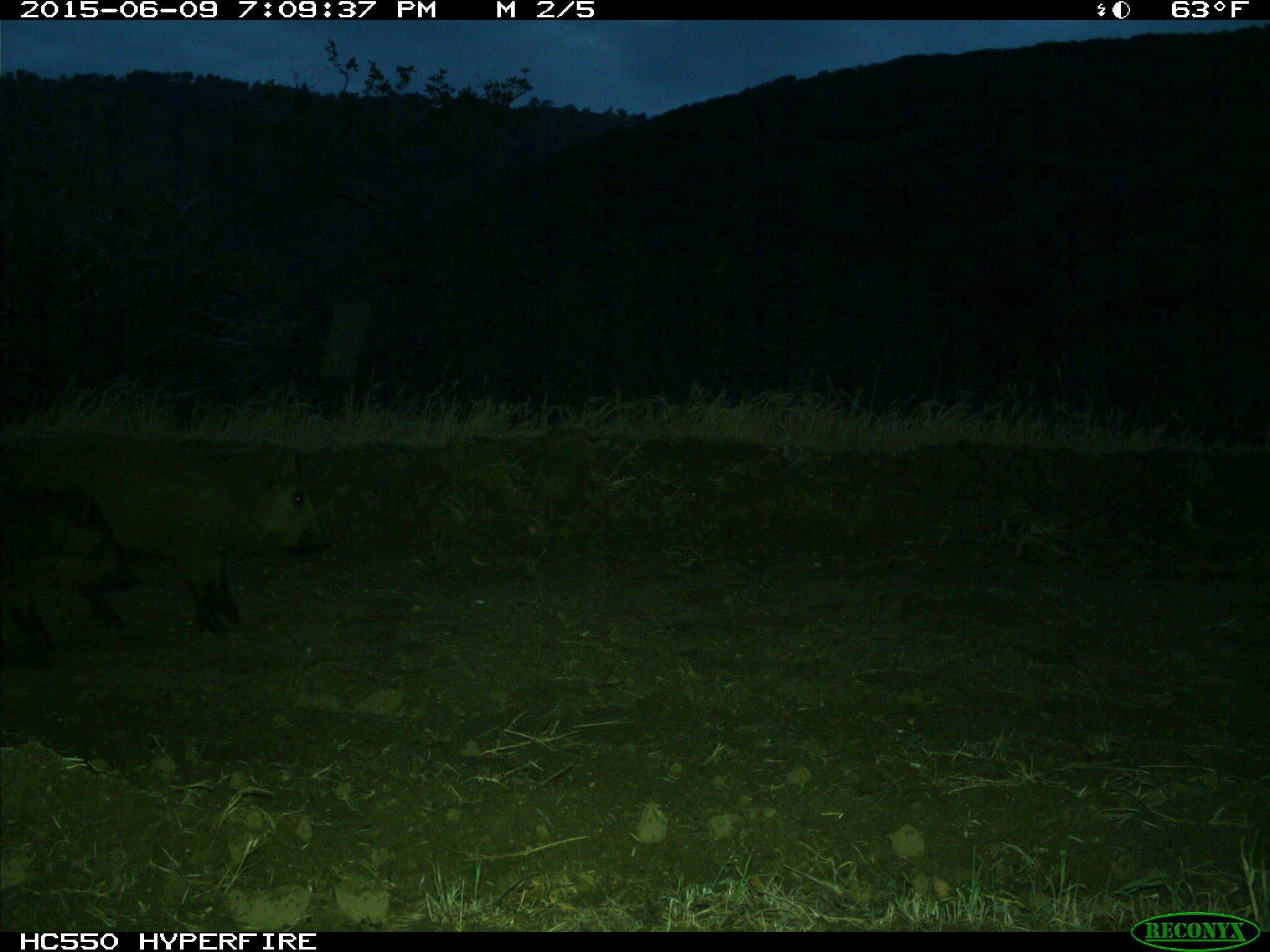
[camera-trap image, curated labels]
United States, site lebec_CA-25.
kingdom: Animalia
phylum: Chordata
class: Mammalia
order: Artiodactyla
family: Suidae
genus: Sus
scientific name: Sus scrofa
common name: wild boar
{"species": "Sus scrofa (wild boar)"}